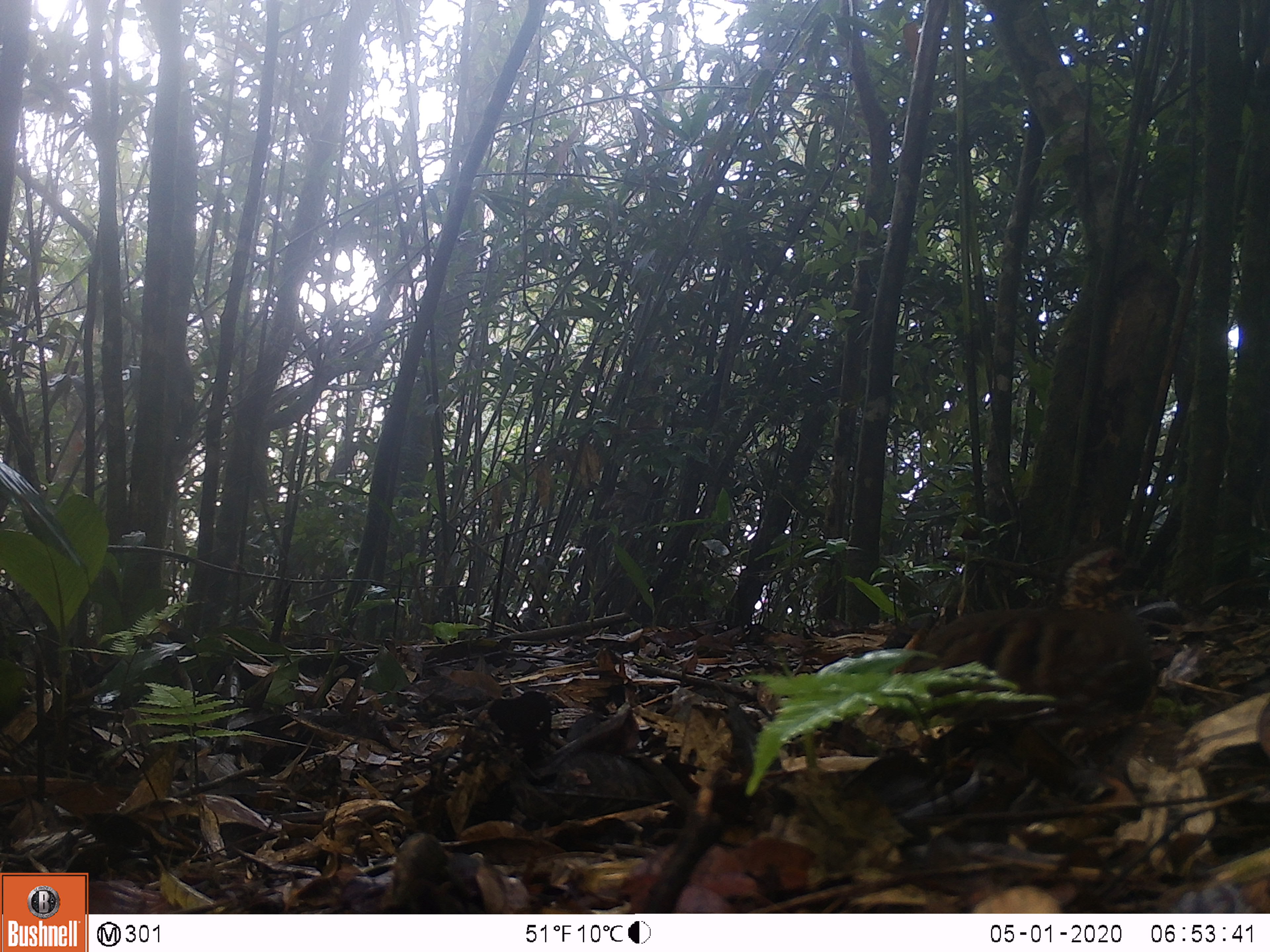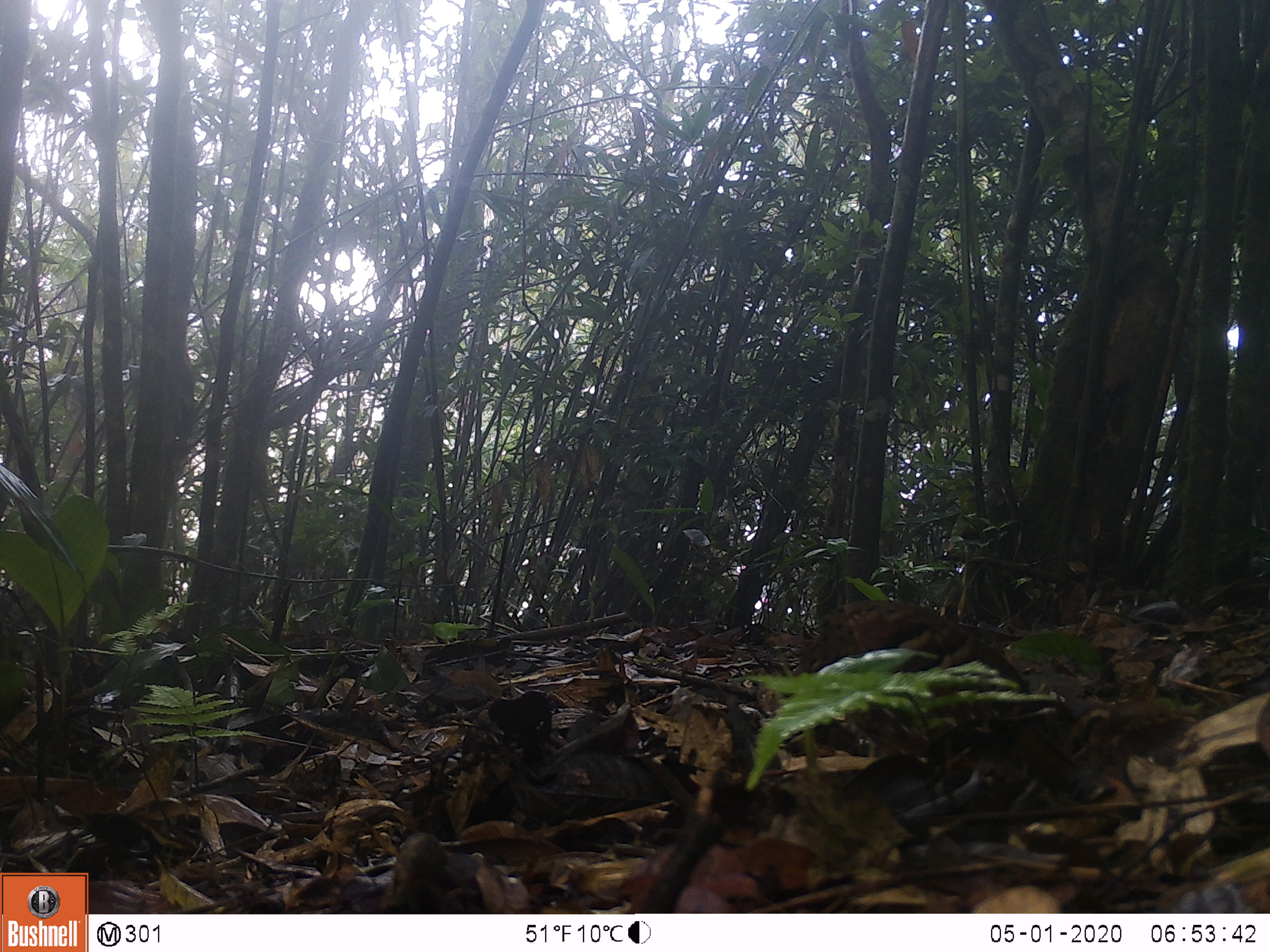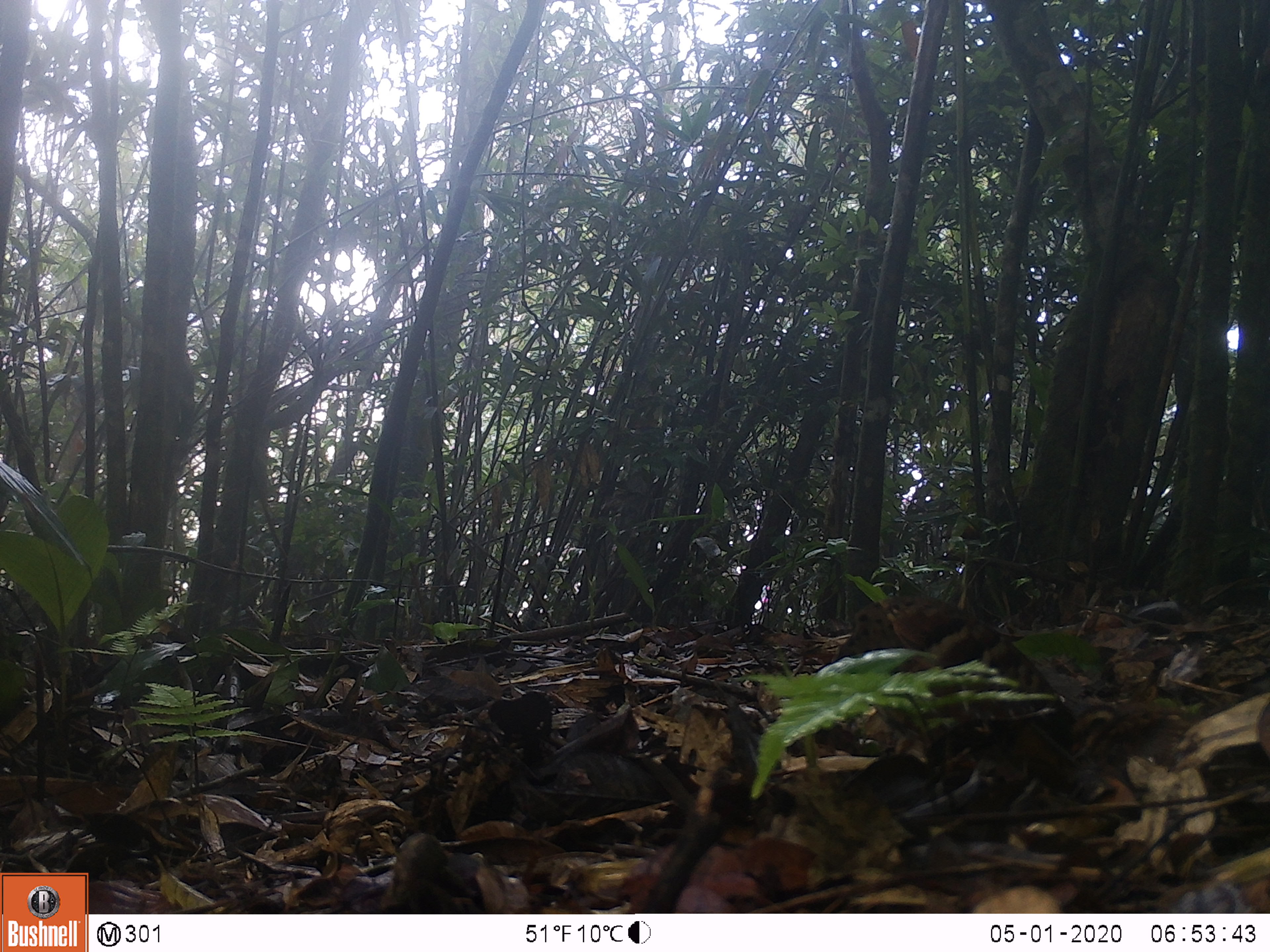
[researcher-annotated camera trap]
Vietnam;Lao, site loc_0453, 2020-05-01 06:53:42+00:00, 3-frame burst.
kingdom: Animalia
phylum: Chordata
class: Aves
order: Galliformes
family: Phasianidae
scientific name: Phasianidae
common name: partridge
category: unidentified partridge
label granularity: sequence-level